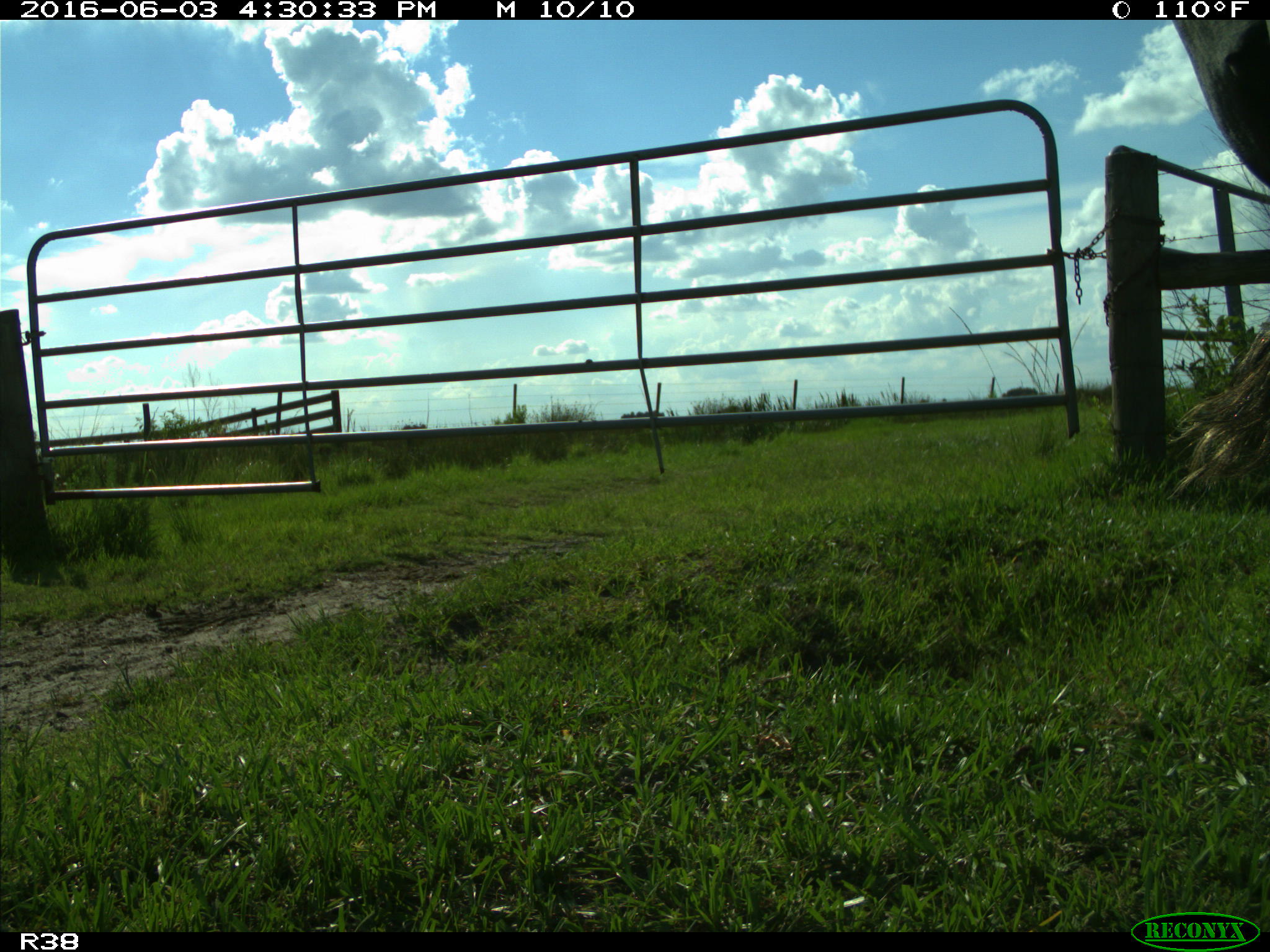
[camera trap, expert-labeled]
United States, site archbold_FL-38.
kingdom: Animalia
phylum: Chordata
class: Mammalia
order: Artiodactyla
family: Bovidae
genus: Bos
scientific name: Bos taurus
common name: domestic cow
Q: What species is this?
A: Bos taurus (domestic cow).